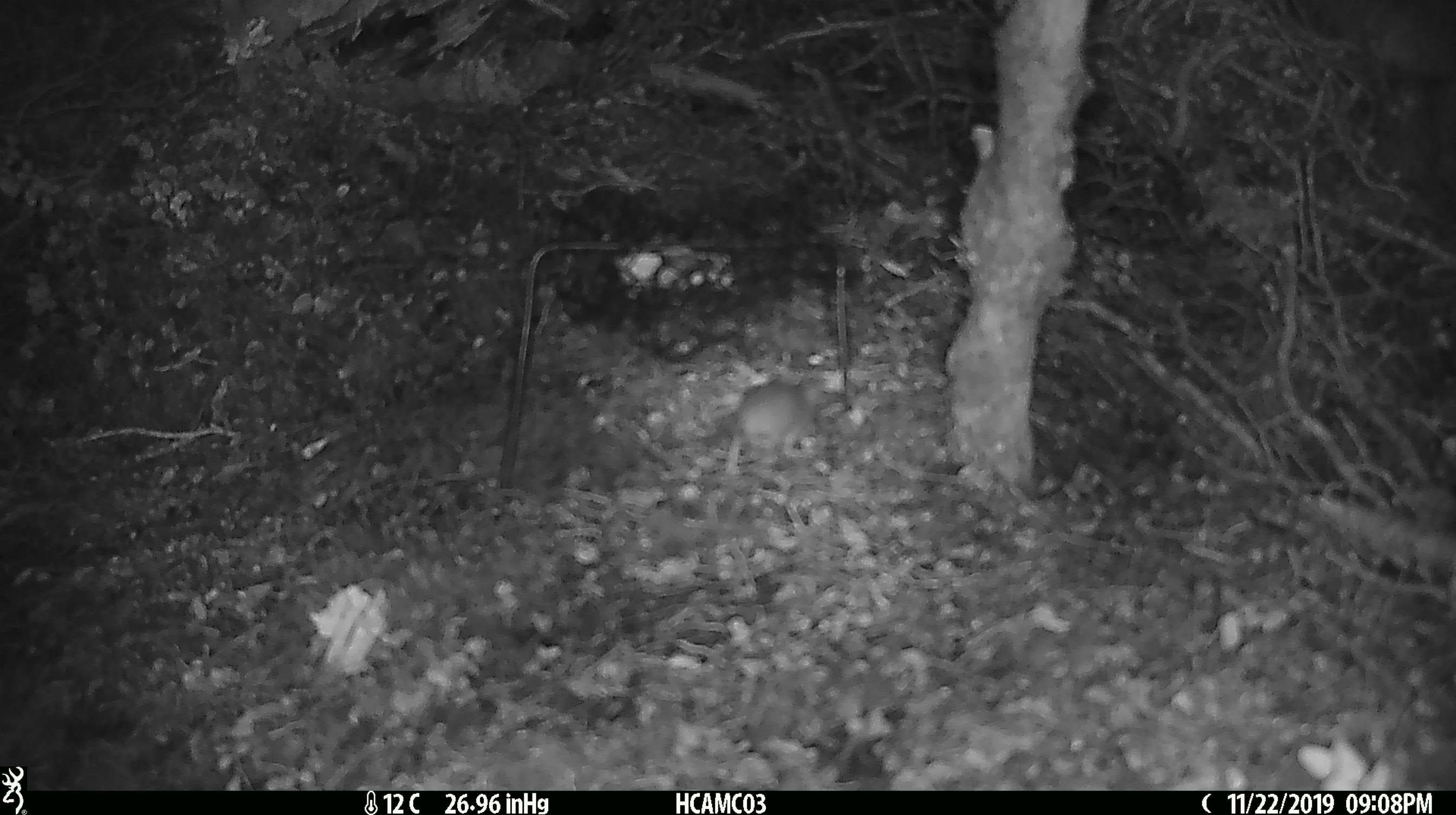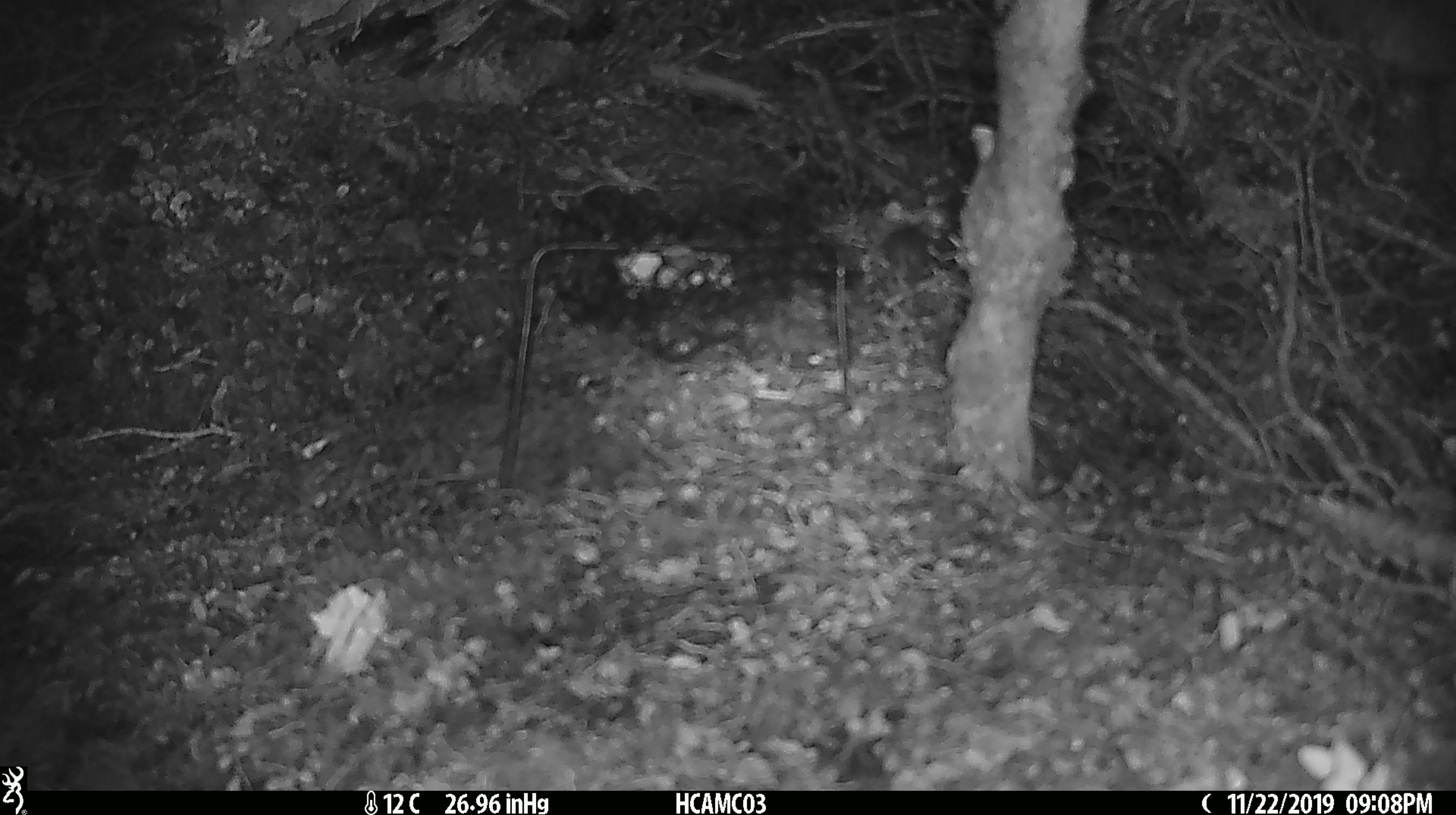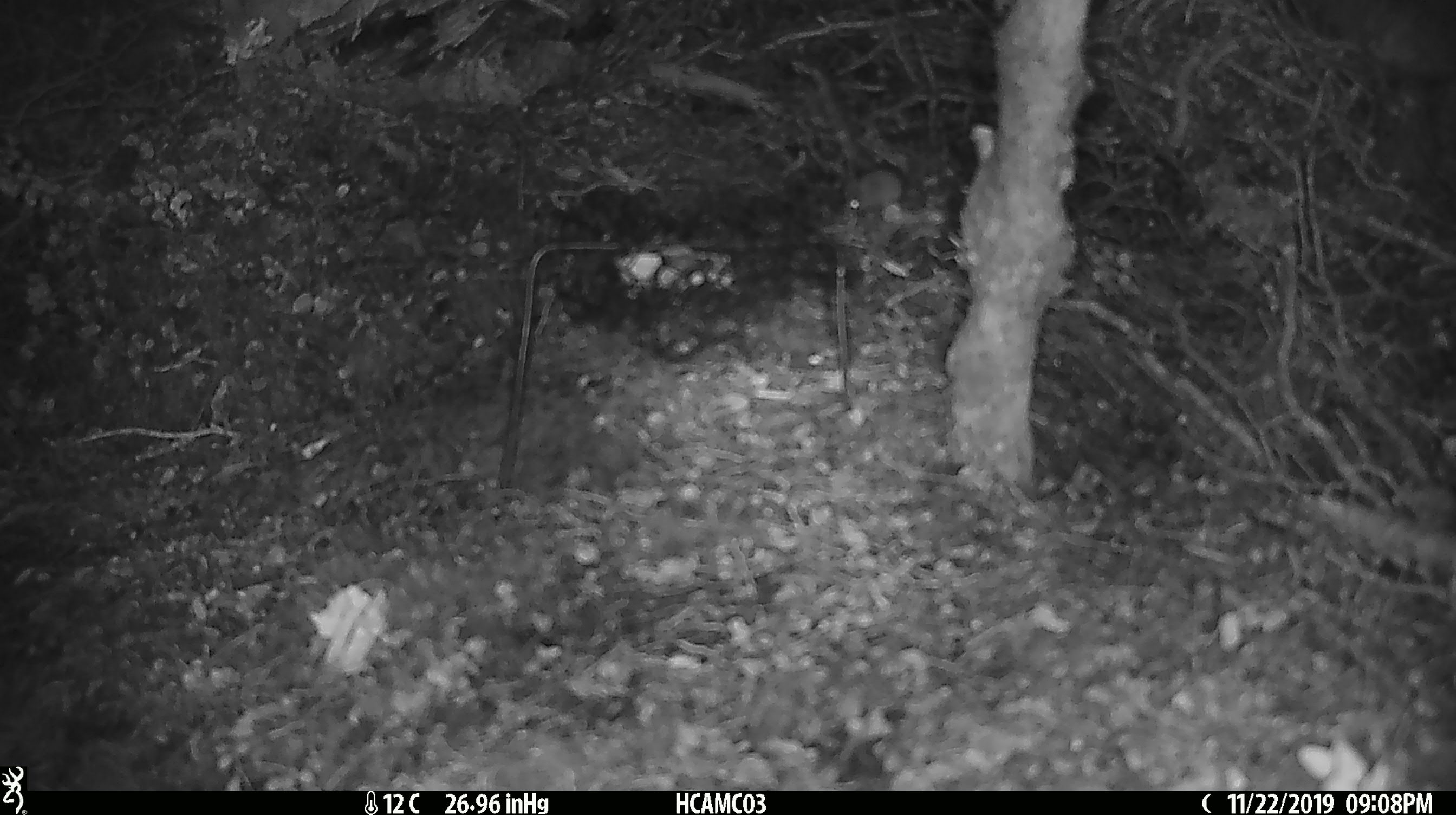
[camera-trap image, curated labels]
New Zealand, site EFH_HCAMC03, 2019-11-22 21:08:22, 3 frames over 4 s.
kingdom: Animalia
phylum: Chordata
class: Mammalia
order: Rodentia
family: Muridae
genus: Mus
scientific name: Mus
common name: mouse